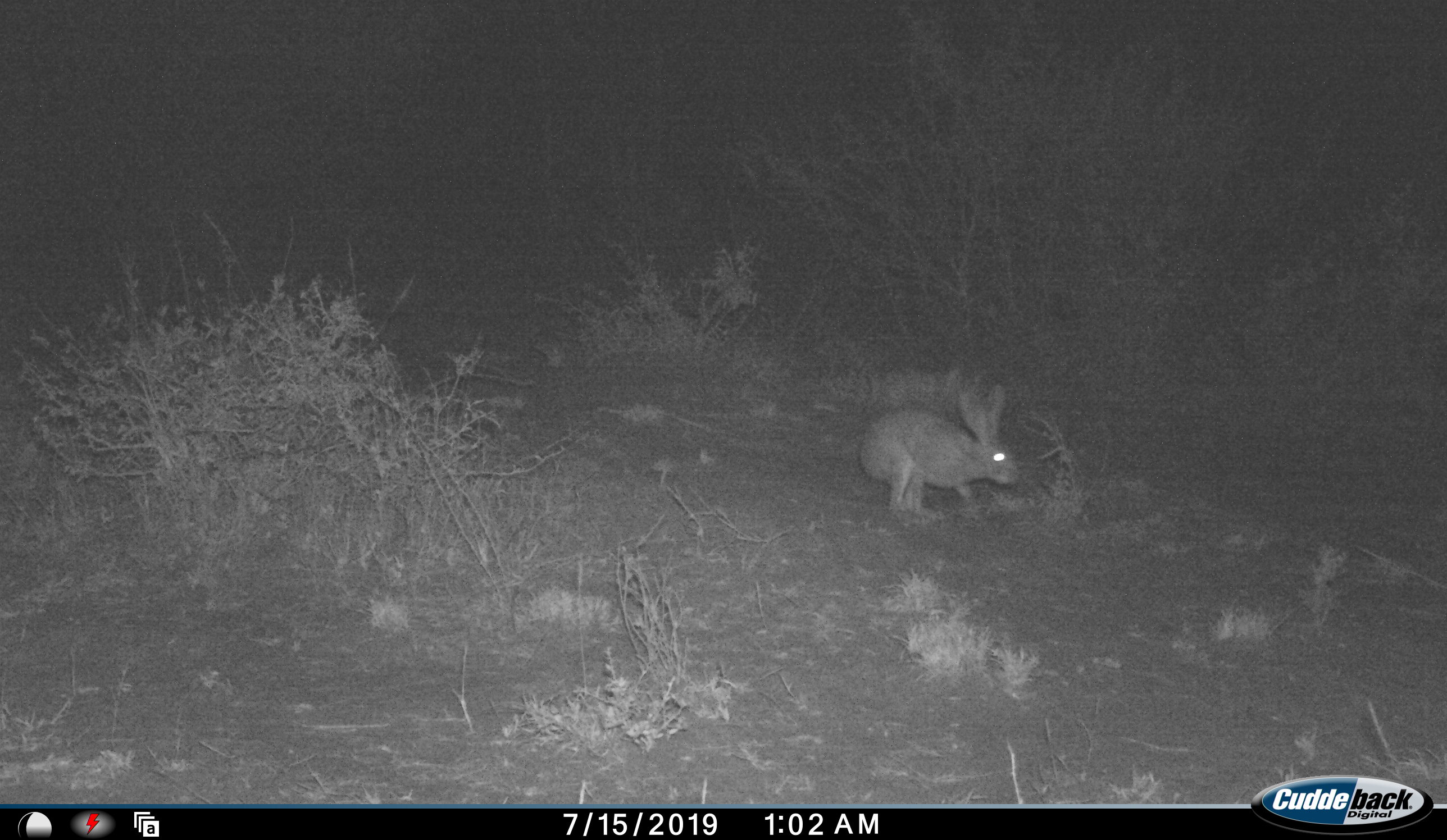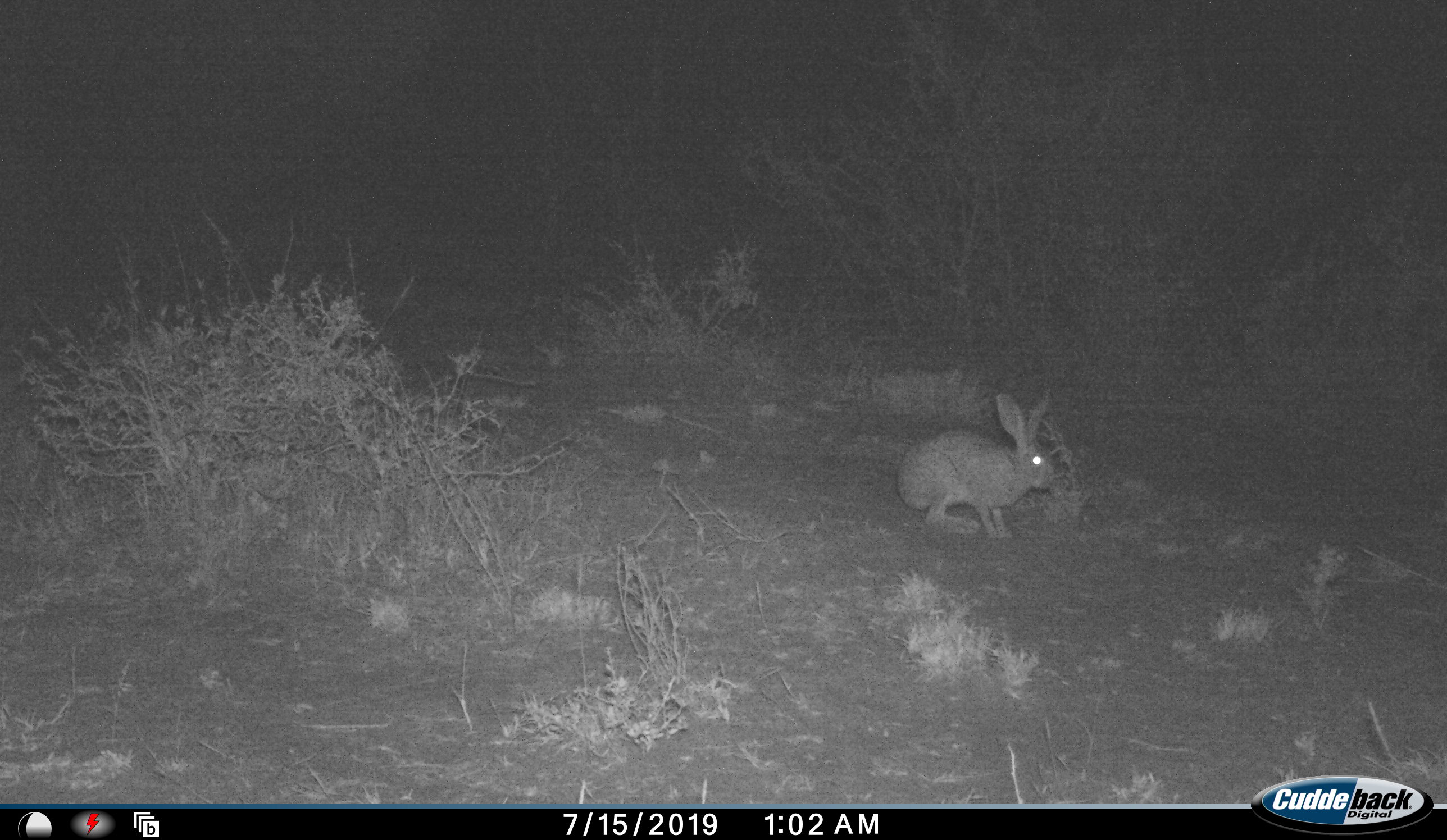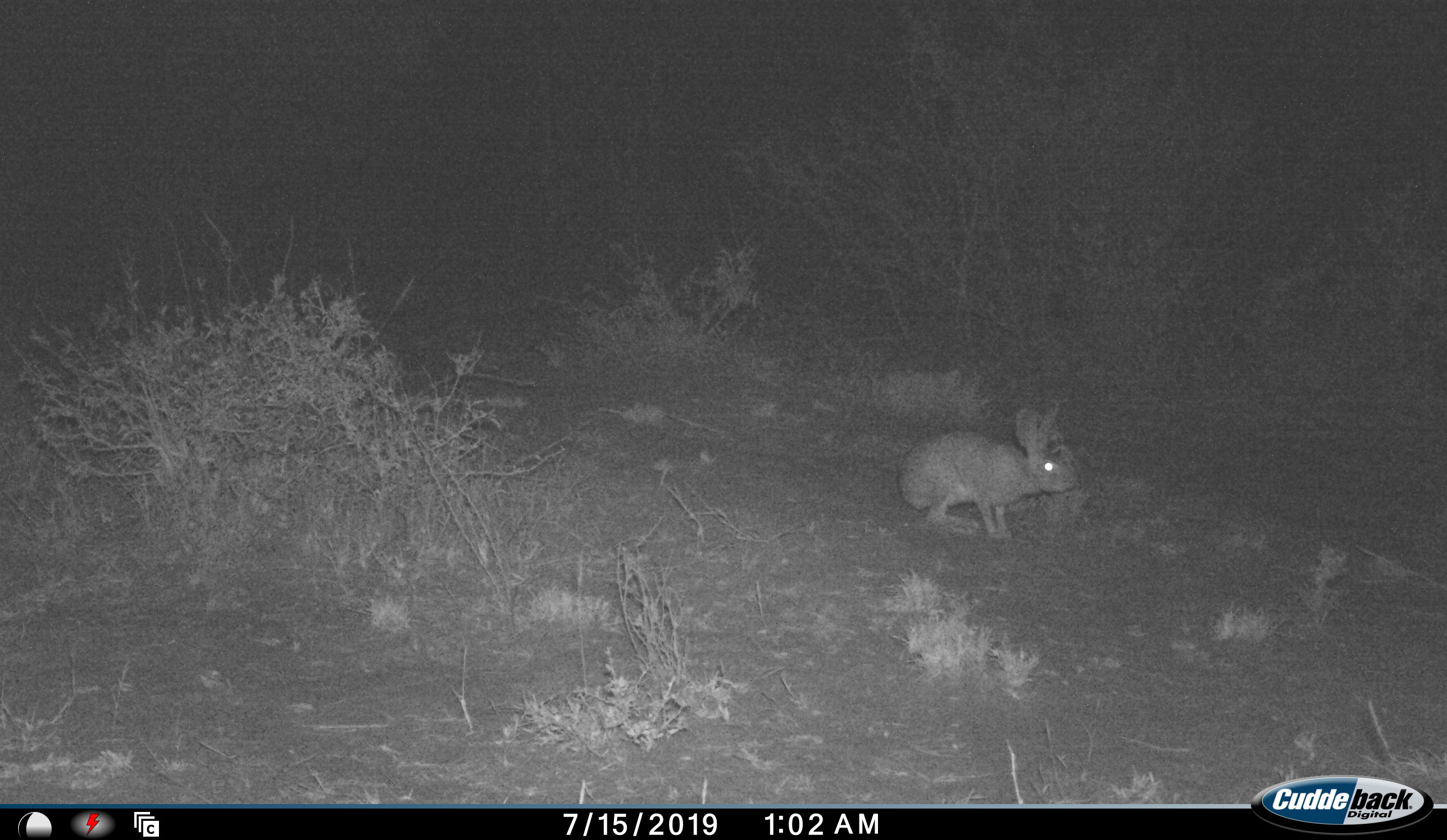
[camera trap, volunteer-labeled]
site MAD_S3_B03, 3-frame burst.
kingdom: Animalia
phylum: Chordata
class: Mammalia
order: Carnivora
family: Herpestidae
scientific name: Herpestidae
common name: mongoose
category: mongooseunknown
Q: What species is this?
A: Mongooseunknown (mongoose) (Herpestidae).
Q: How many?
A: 1.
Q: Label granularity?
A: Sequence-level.